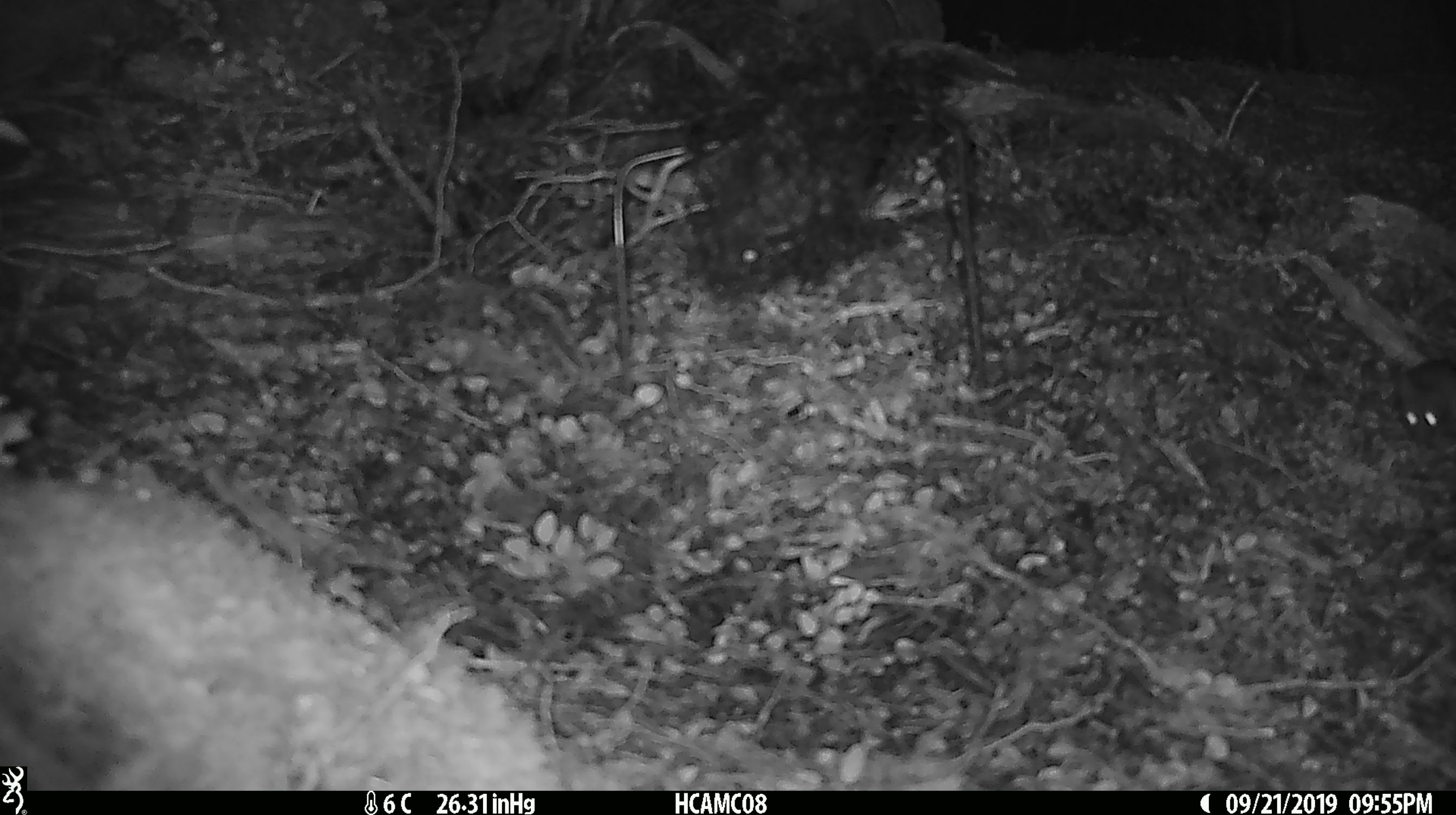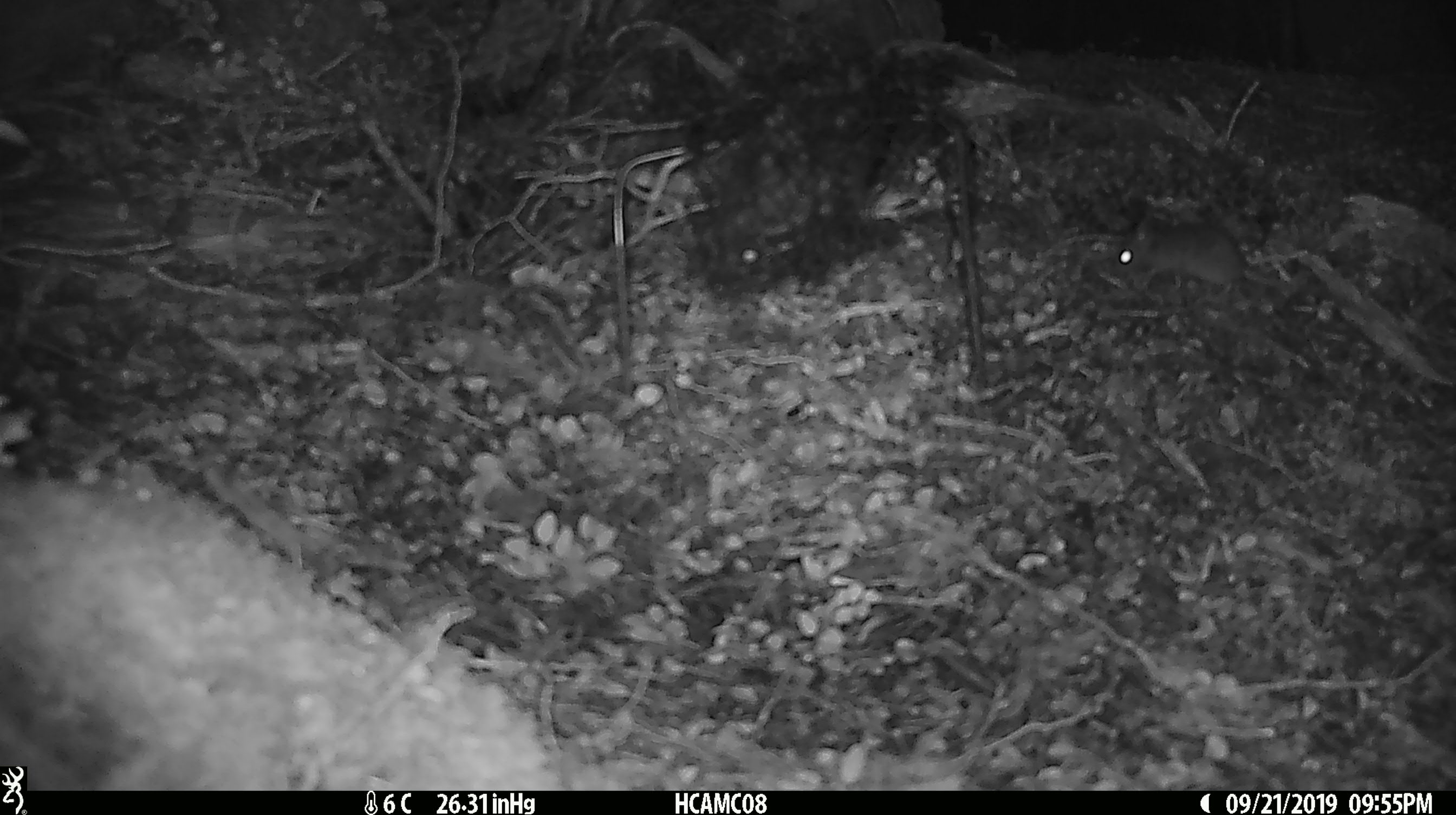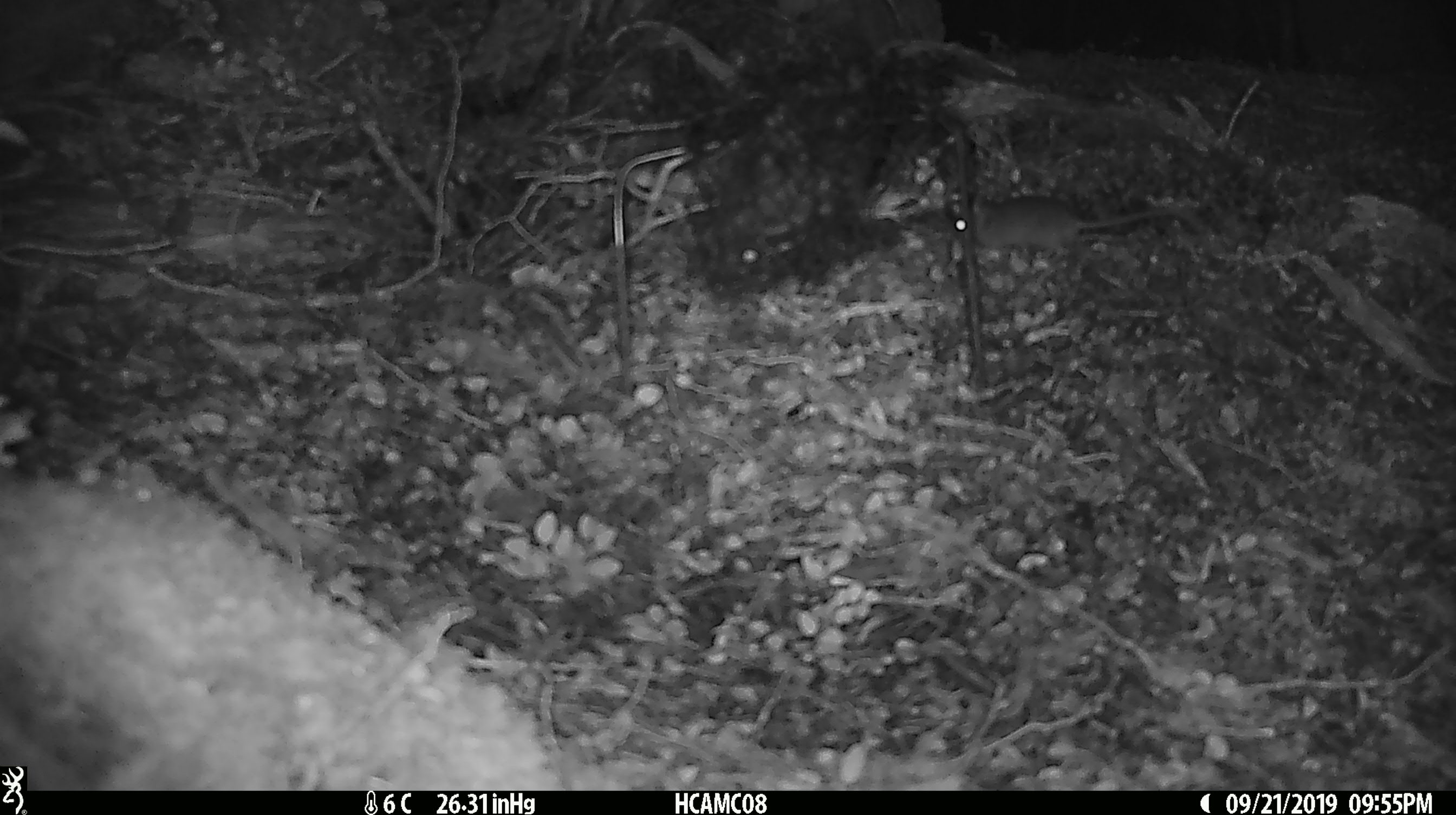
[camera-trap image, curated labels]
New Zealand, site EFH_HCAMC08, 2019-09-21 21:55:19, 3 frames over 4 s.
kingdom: Animalia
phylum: Chordata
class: Mammalia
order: Rodentia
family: Muridae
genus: Mus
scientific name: Mus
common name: mouse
Mouse (Mus).